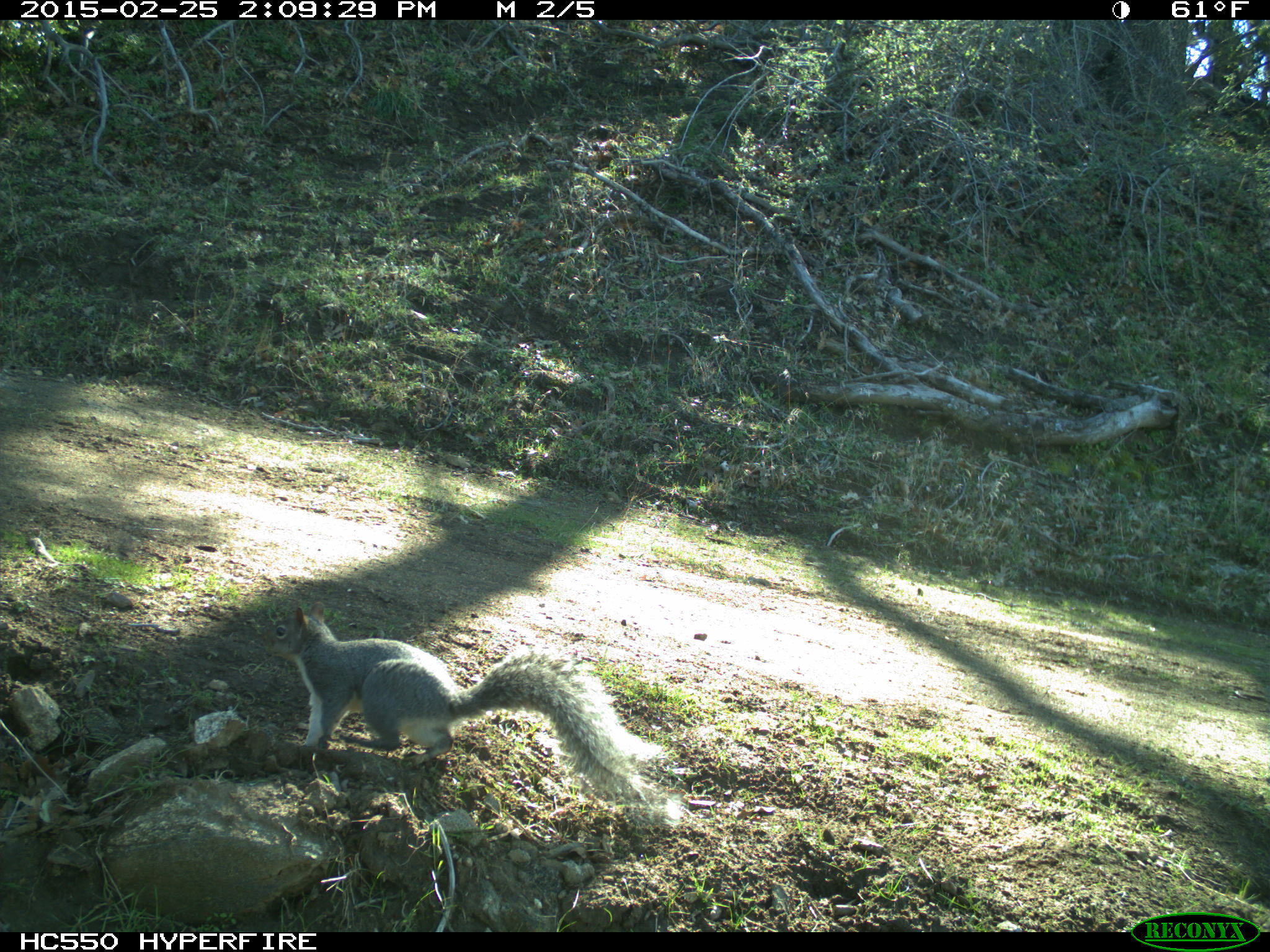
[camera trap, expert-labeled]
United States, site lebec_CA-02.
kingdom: Animalia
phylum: Chordata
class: Mammalia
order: Rodentia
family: Sciuridae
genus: Sciurus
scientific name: Sciurus carolinensis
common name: eastern gray squirrel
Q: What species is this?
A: Sciurus carolinensis (eastern gray squirrel).